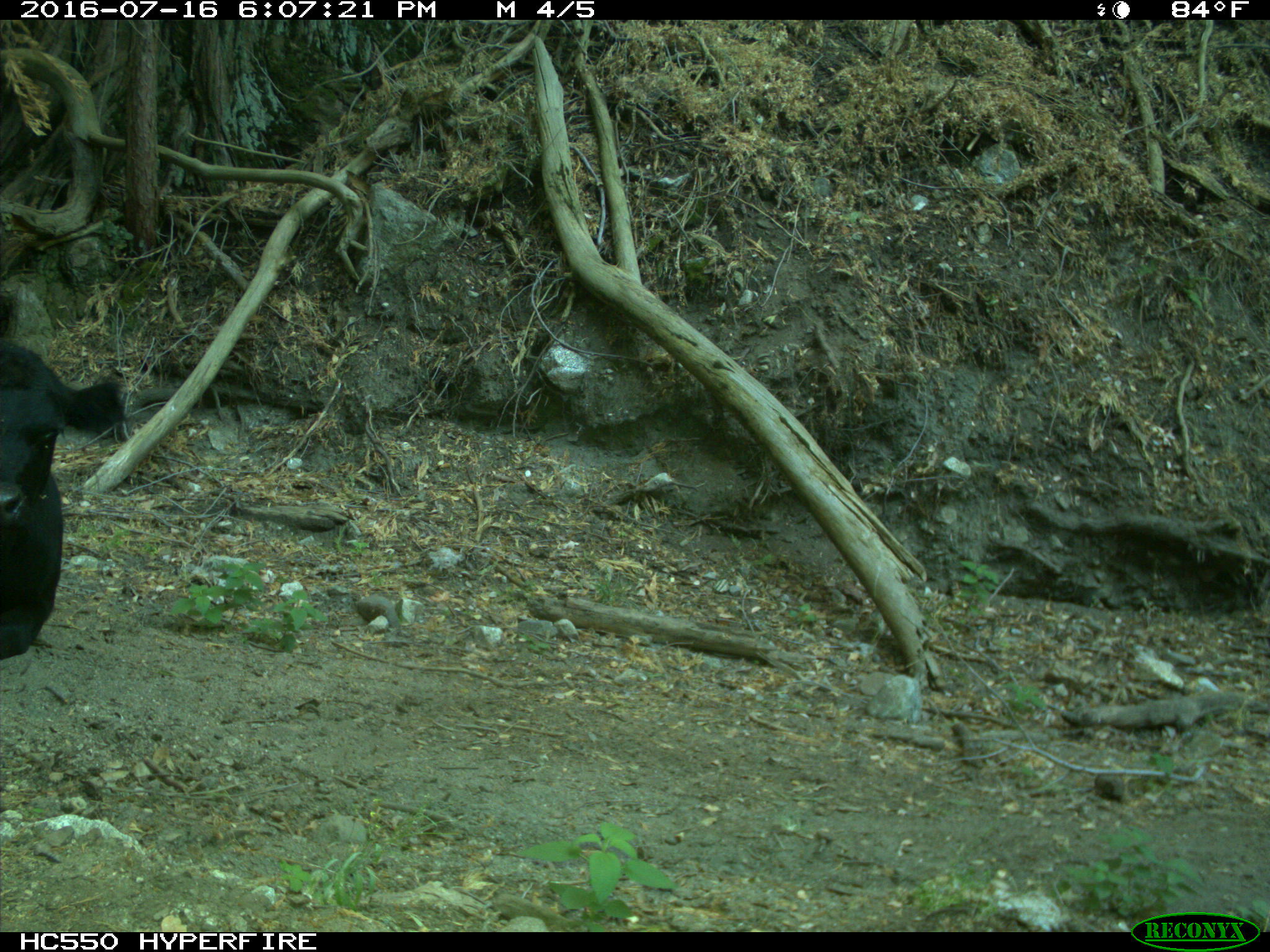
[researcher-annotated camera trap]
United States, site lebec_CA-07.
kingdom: Animalia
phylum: Chordata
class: Mammalia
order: Artiodactyla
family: Bovidae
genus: Bos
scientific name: Bos taurus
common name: domestic cow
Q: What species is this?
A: Bos taurus (domestic cow).